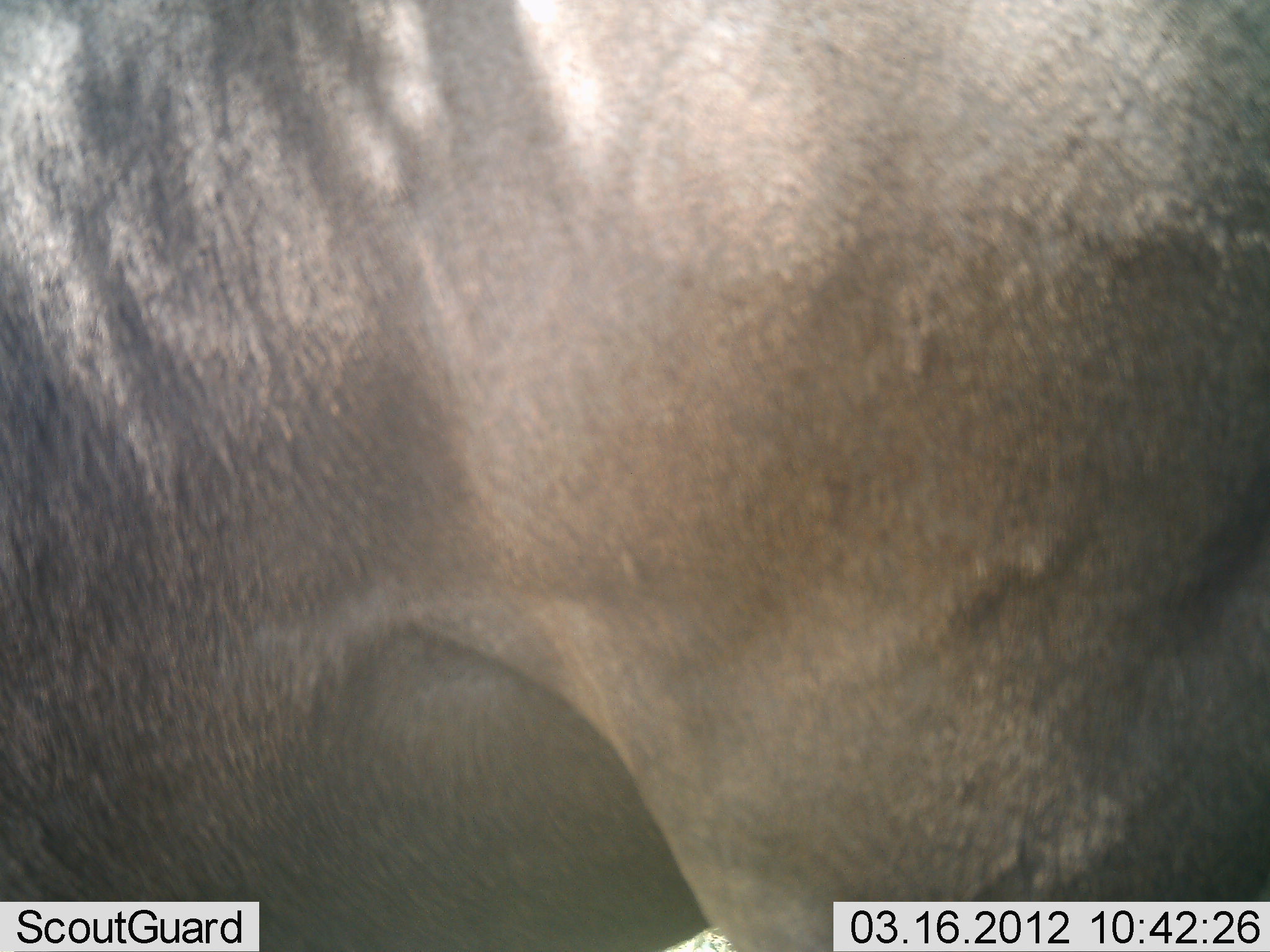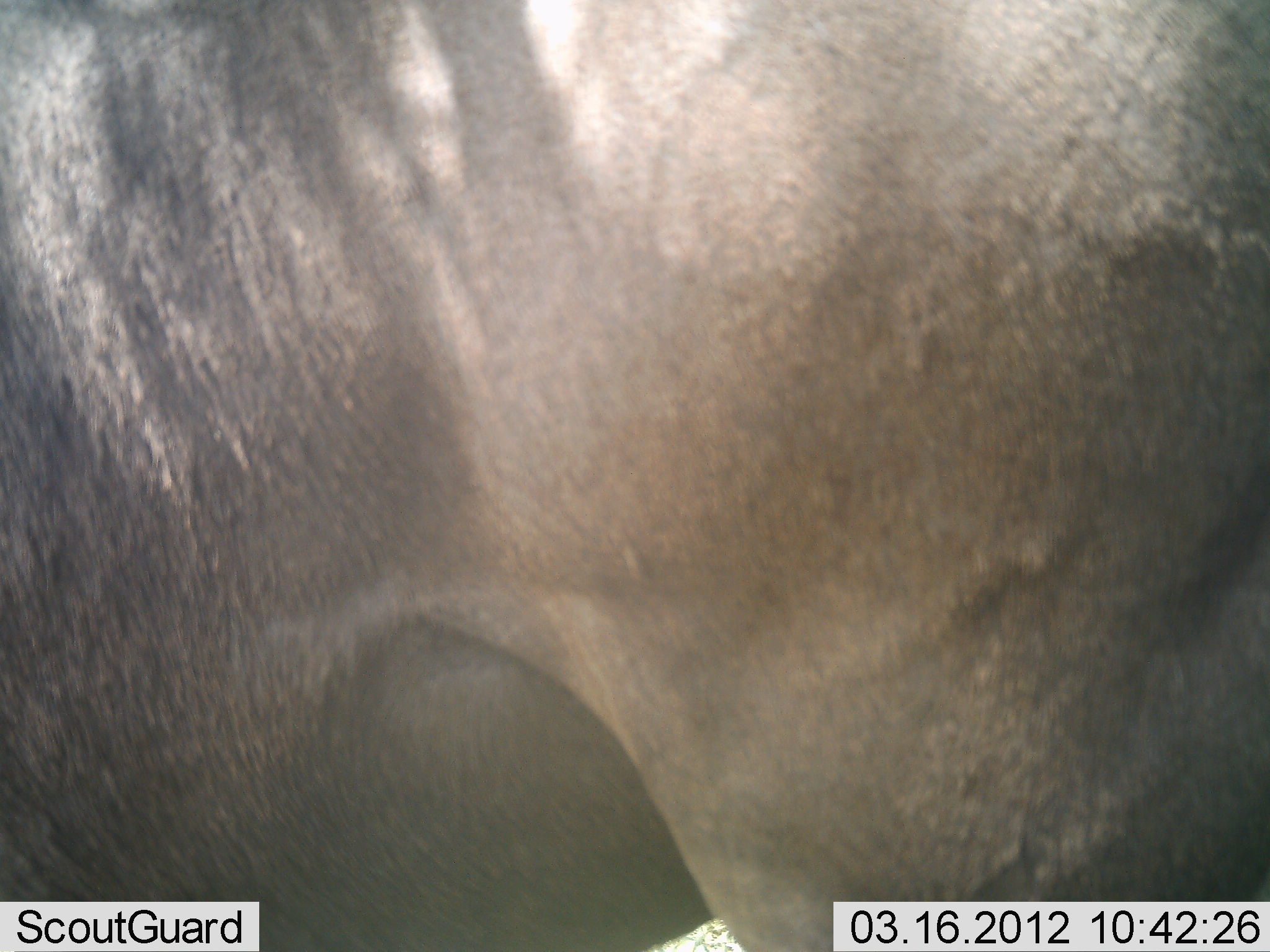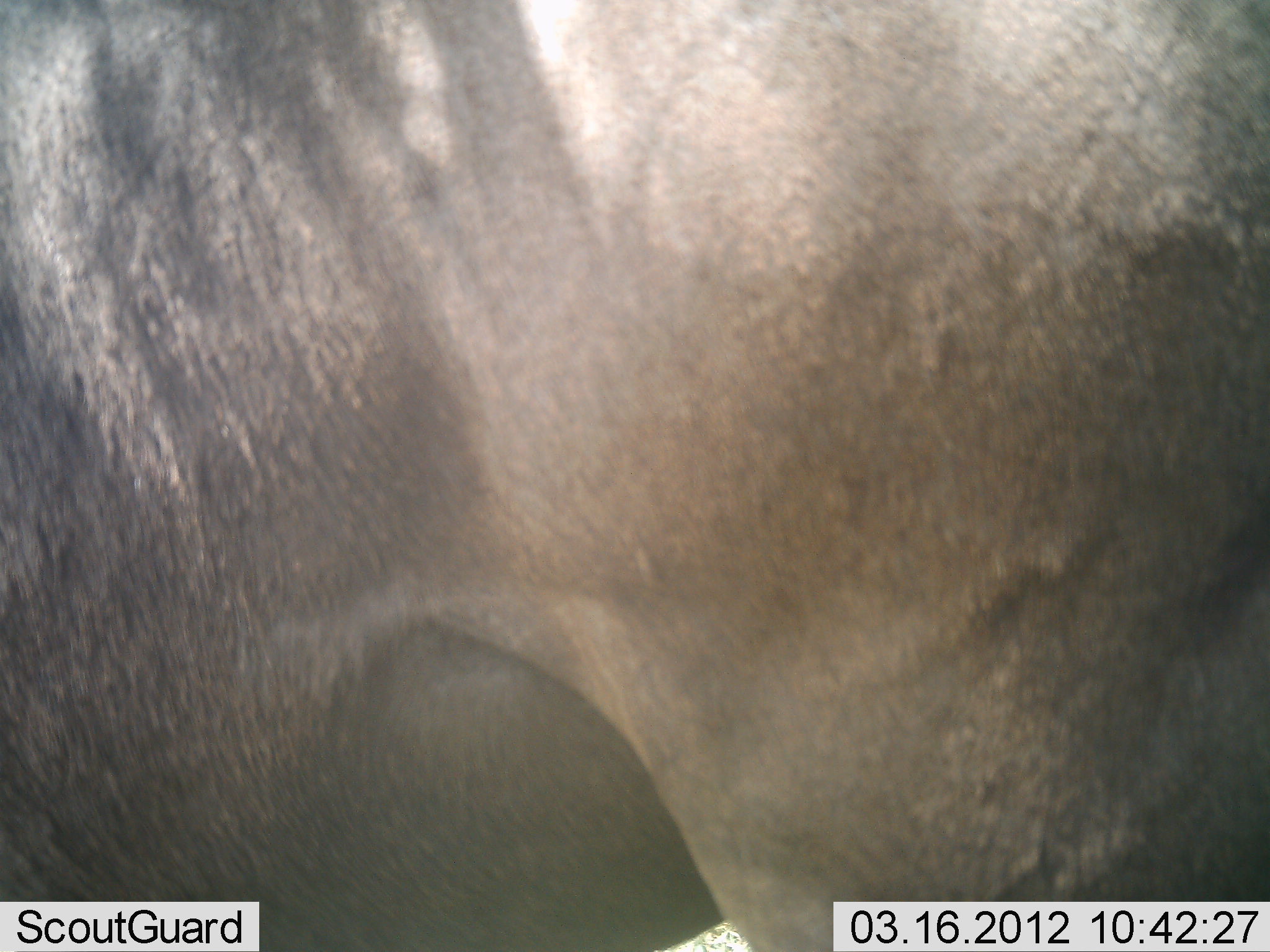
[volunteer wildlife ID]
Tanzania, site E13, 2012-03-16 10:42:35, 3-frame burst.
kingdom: Animalia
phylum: Chordata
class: Mammalia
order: Artiodactyla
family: Bovidae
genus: Connochaetes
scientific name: Connochaetes taurinus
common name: blue wildebeest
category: wildebeest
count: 1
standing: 100%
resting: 0%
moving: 0%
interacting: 0%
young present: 0%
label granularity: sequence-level